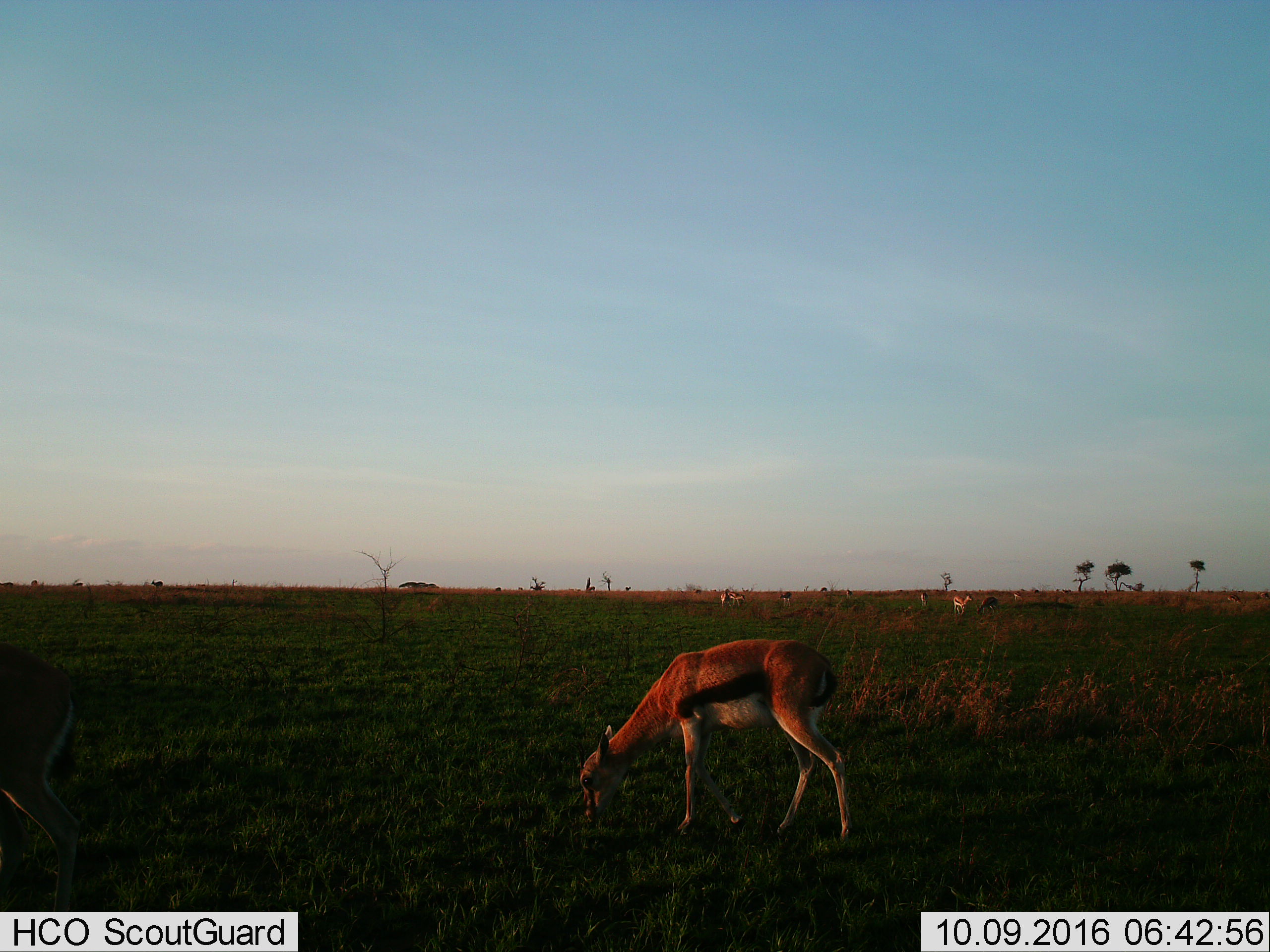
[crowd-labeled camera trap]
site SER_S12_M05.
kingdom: Animalia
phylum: Chordata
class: Mammalia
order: Artiodactyla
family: Bovidae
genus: Eudorcas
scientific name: Eudorcas thomsonii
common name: thomson's gazelle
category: gazellethomsons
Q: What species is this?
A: Gazellethomsons (thomson's gazelle) (Eudorcas thomsonii).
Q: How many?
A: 11-50.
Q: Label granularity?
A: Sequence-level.